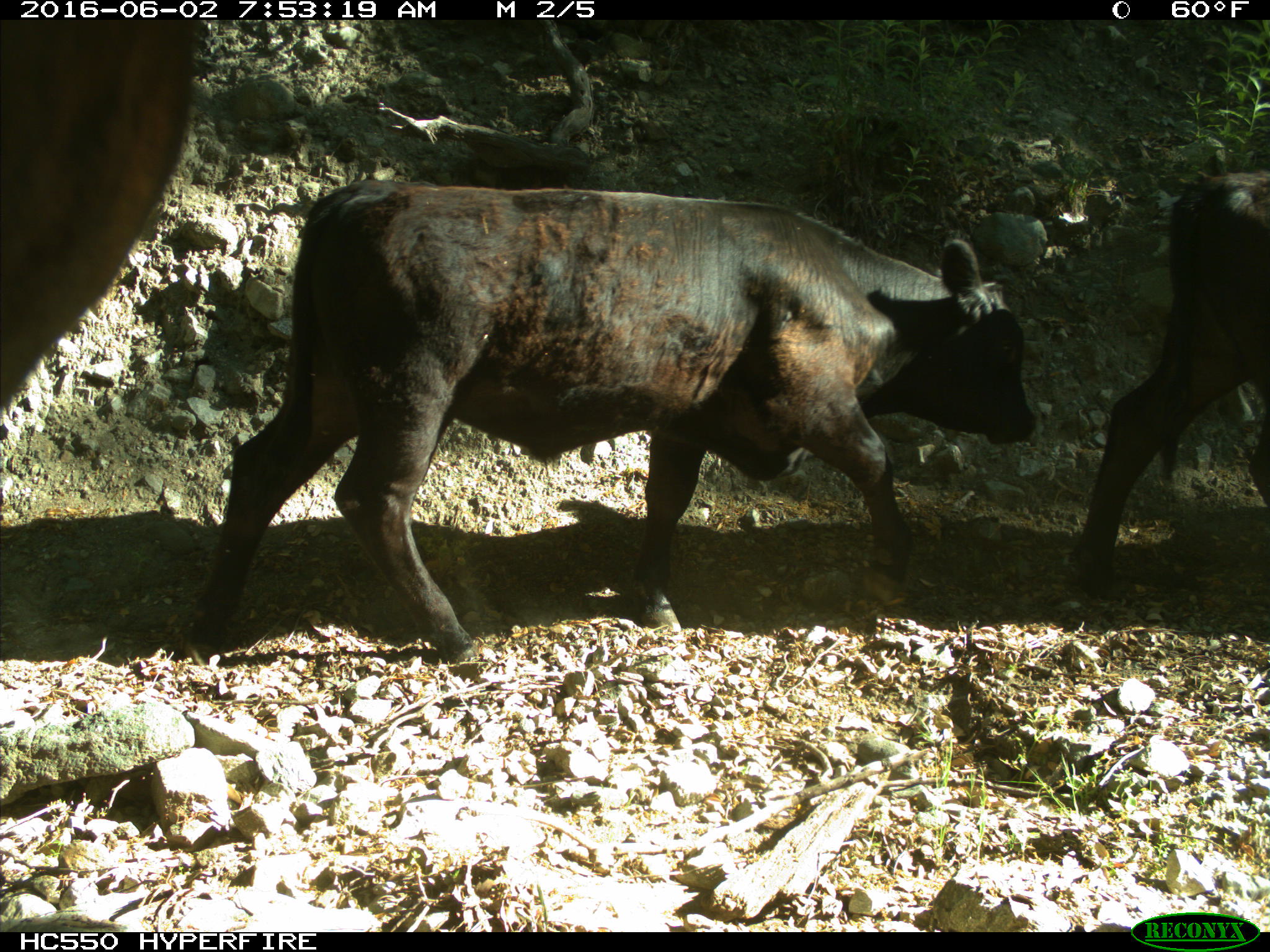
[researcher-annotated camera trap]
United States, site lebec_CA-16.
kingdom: Animalia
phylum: Chordata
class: Mammalia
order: Artiodactyla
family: Bovidae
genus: Bos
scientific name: Bos taurus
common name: domestic cow